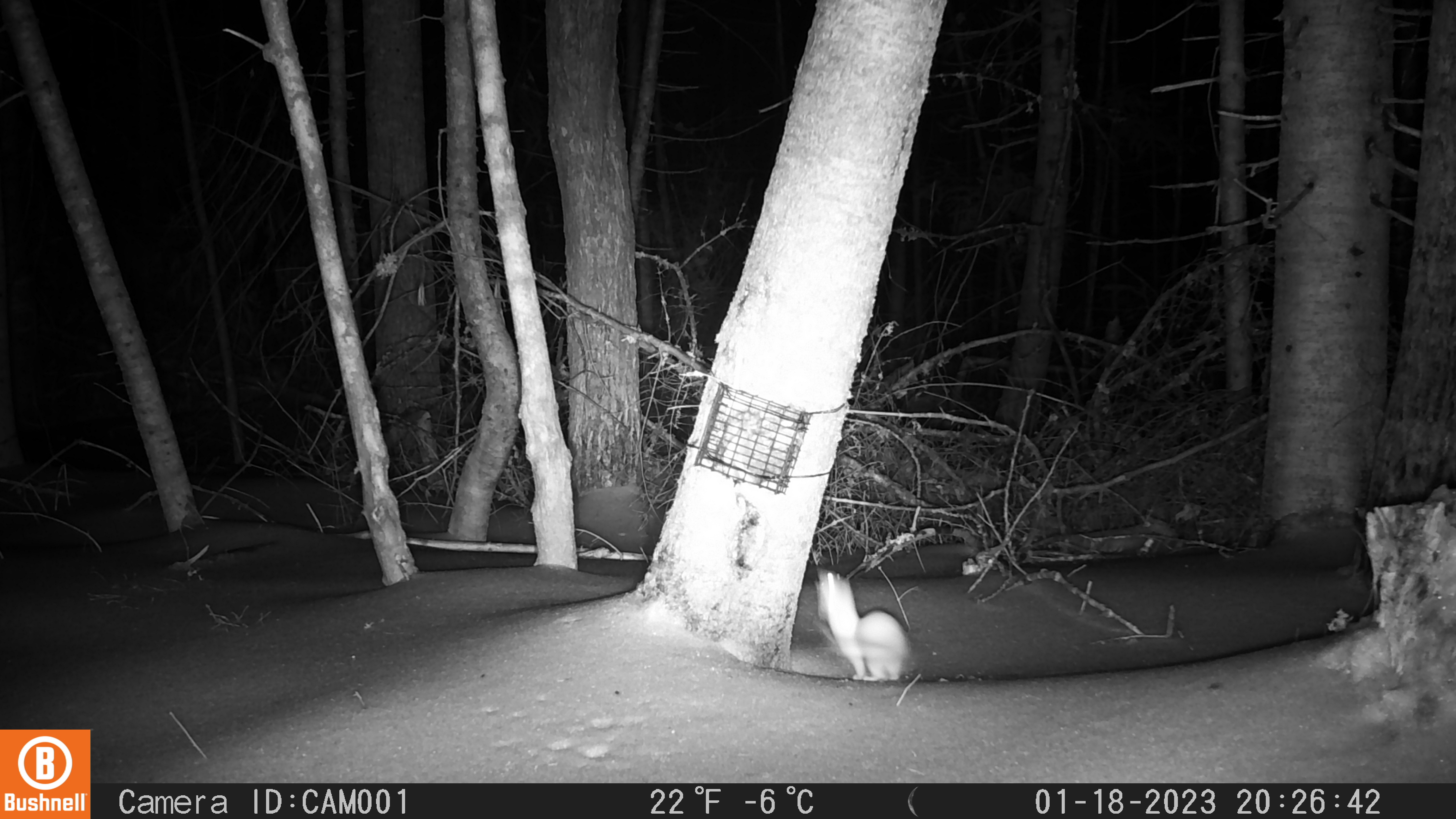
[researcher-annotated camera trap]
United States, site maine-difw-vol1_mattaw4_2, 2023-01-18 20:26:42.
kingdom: Animalia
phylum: Chordata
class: Mammalia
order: Carnivora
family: Mustelidae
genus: Neogale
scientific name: Neogale frenata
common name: long-tailed weasel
Long-tailed weasel (Neogale frenata).